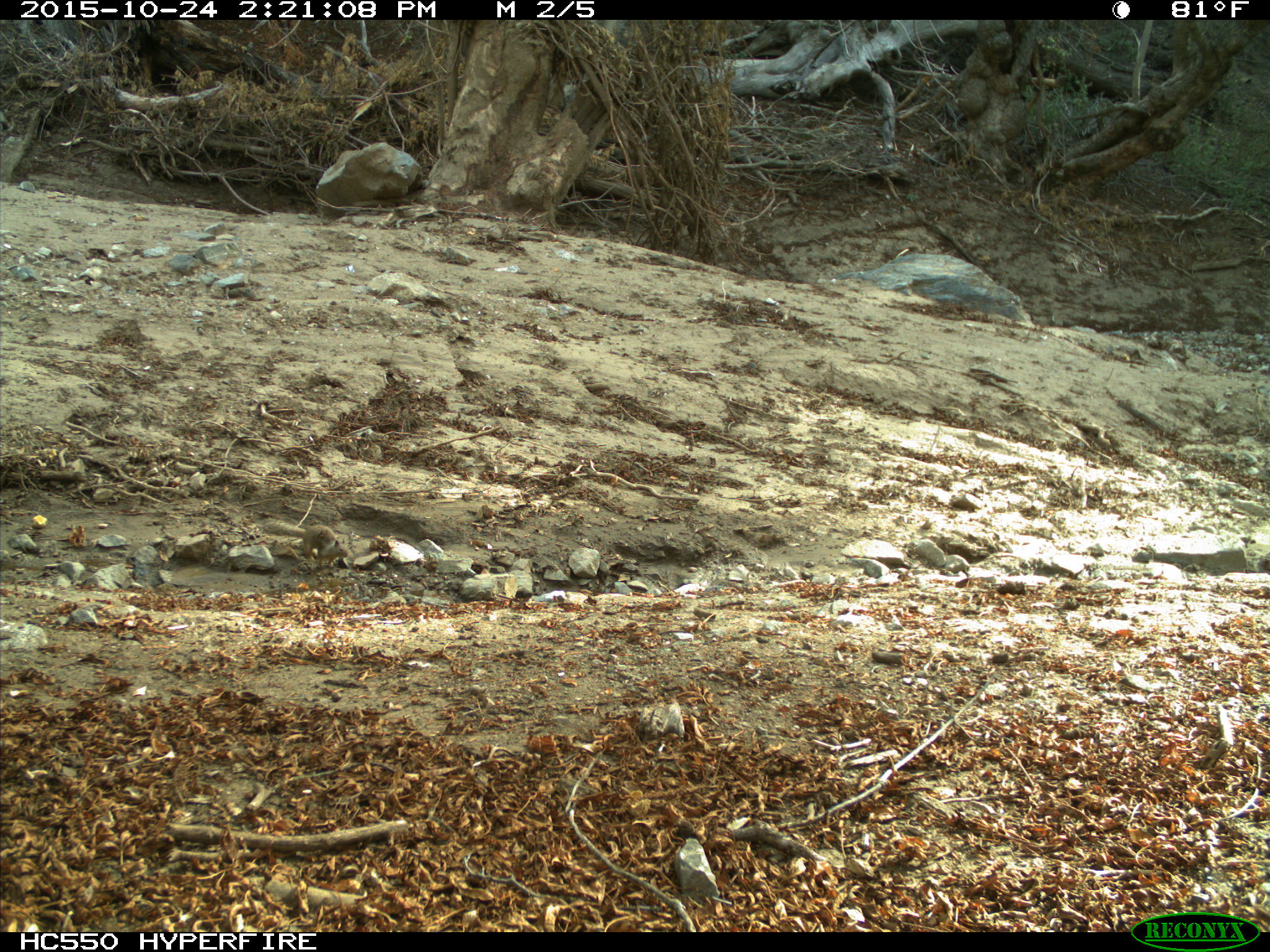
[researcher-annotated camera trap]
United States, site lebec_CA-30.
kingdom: Animalia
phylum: Chordata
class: Mammalia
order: Rodentia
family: Sciuridae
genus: Otospermophilus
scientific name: Otospermophilus beecheyi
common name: california ground squirrel